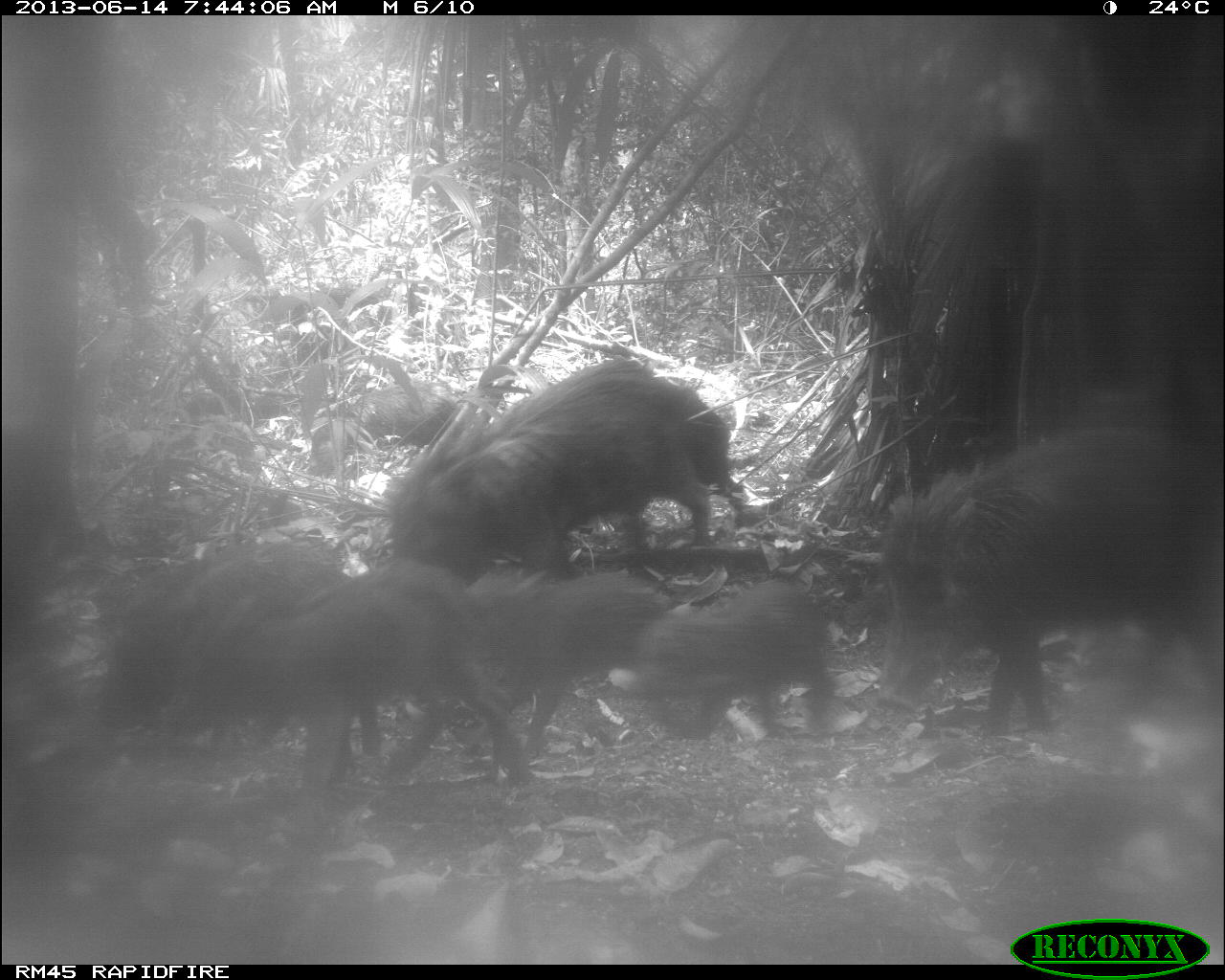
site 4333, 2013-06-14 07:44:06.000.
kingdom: Animalia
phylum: Chordata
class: Mammalia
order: Artiodactyla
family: Tayassuidae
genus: Tayassu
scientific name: Tayassu pecari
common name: white-lipped peccary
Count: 6.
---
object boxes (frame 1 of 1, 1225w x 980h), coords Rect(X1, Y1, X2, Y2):
tayassu pecari: Rect(869, 419, 1218, 738); Rect(380, 354, 752, 592); Rect(151, 568, 535, 786); Rect(88, 524, 381, 758); Rect(462, 557, 676, 745); Rect(634, 572, 843, 748); Rect(303, 378, 463, 481)